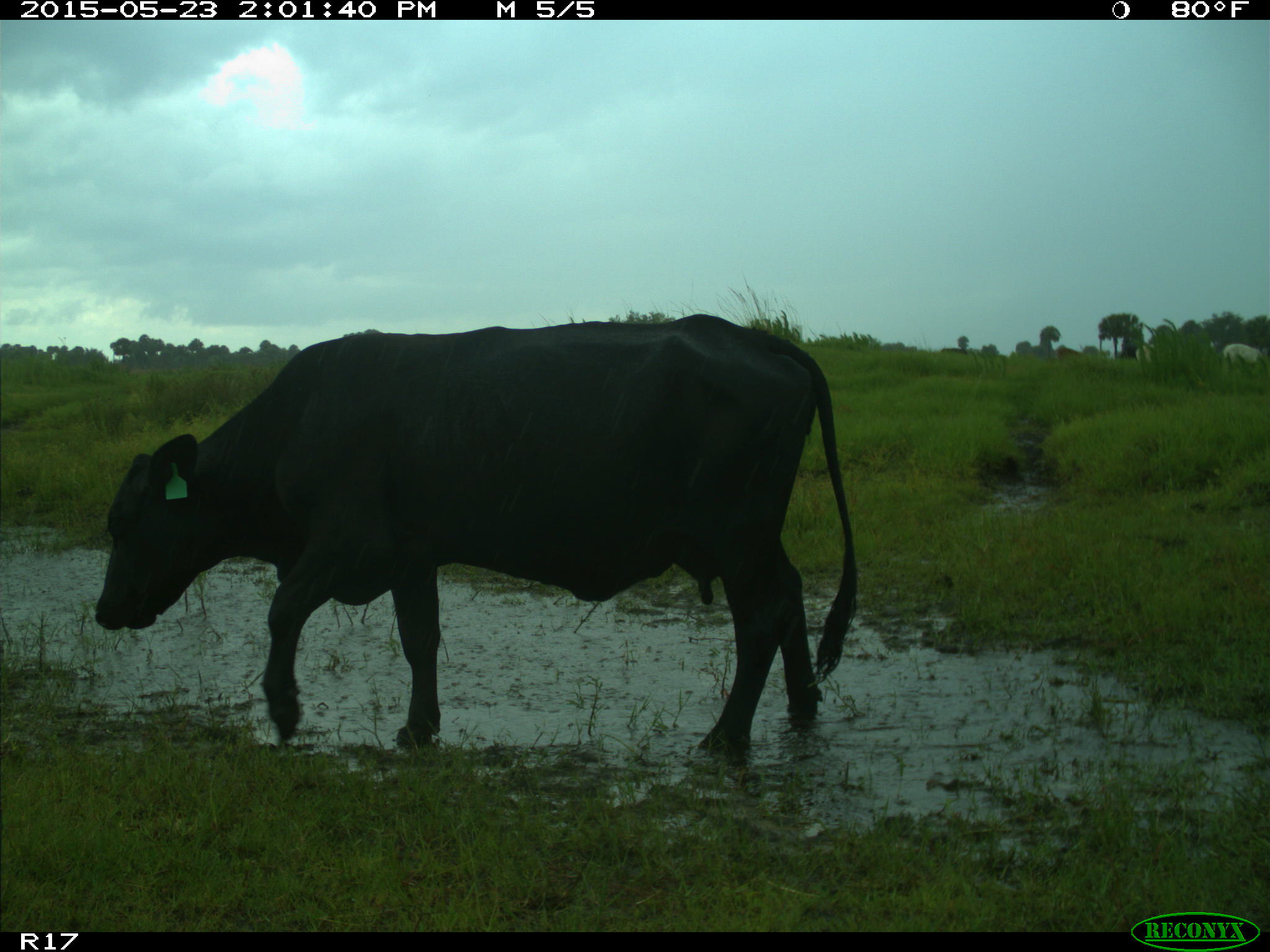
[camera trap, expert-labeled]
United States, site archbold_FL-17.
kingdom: Animalia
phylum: Chordata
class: Mammalia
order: Artiodactyla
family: Bovidae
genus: Bos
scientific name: Bos taurus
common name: domestic cow